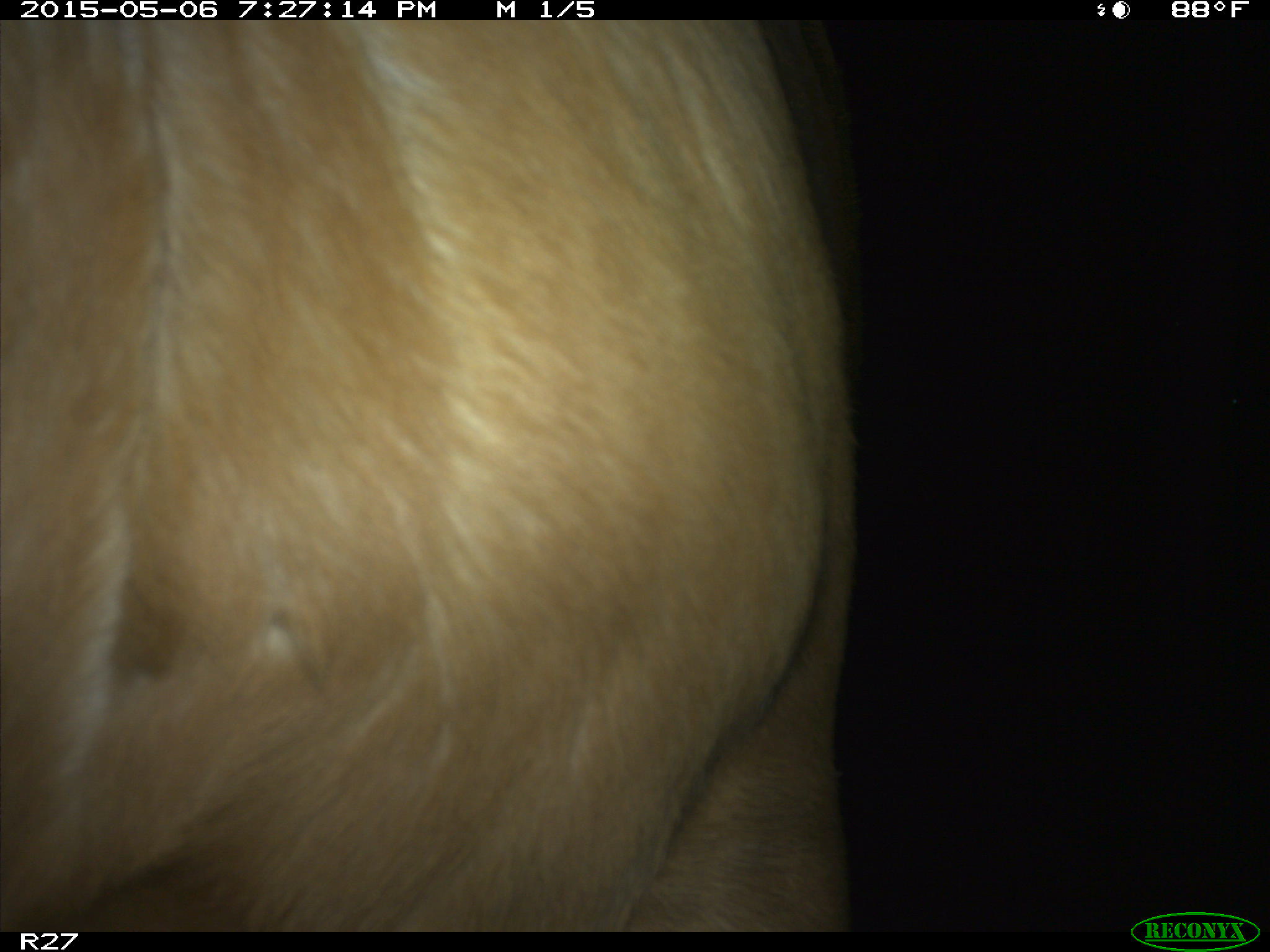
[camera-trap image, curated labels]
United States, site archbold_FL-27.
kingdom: Animalia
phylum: Chordata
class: Mammalia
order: Artiodactyla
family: Bovidae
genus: Bos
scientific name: Bos taurus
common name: domestic cow